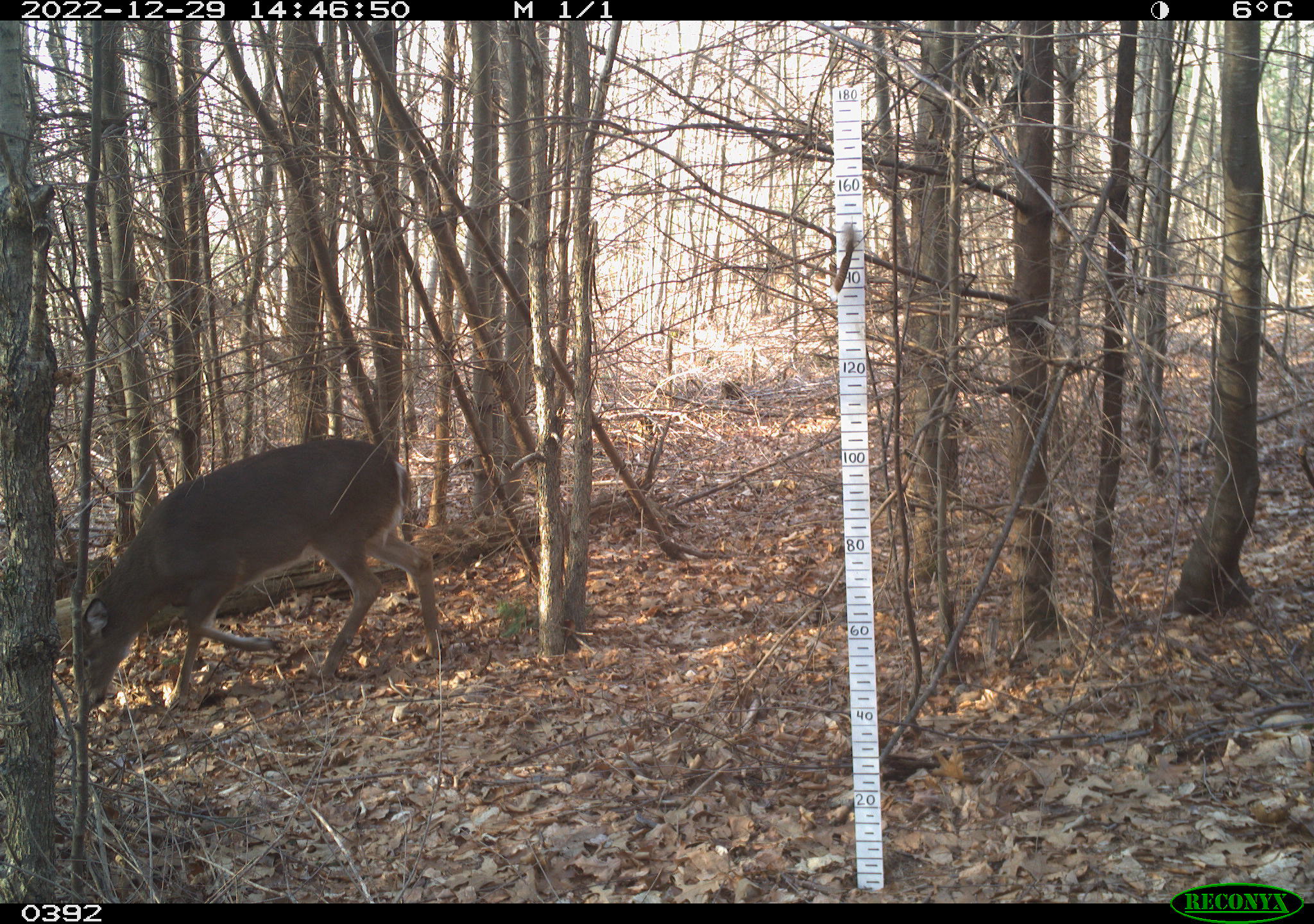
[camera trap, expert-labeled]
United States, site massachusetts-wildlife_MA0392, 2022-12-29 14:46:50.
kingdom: Animalia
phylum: Chordata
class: Mammalia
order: Artiodactyla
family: Cervidae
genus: Odocoileus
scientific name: Odocoileus virginianus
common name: white-tailed deer